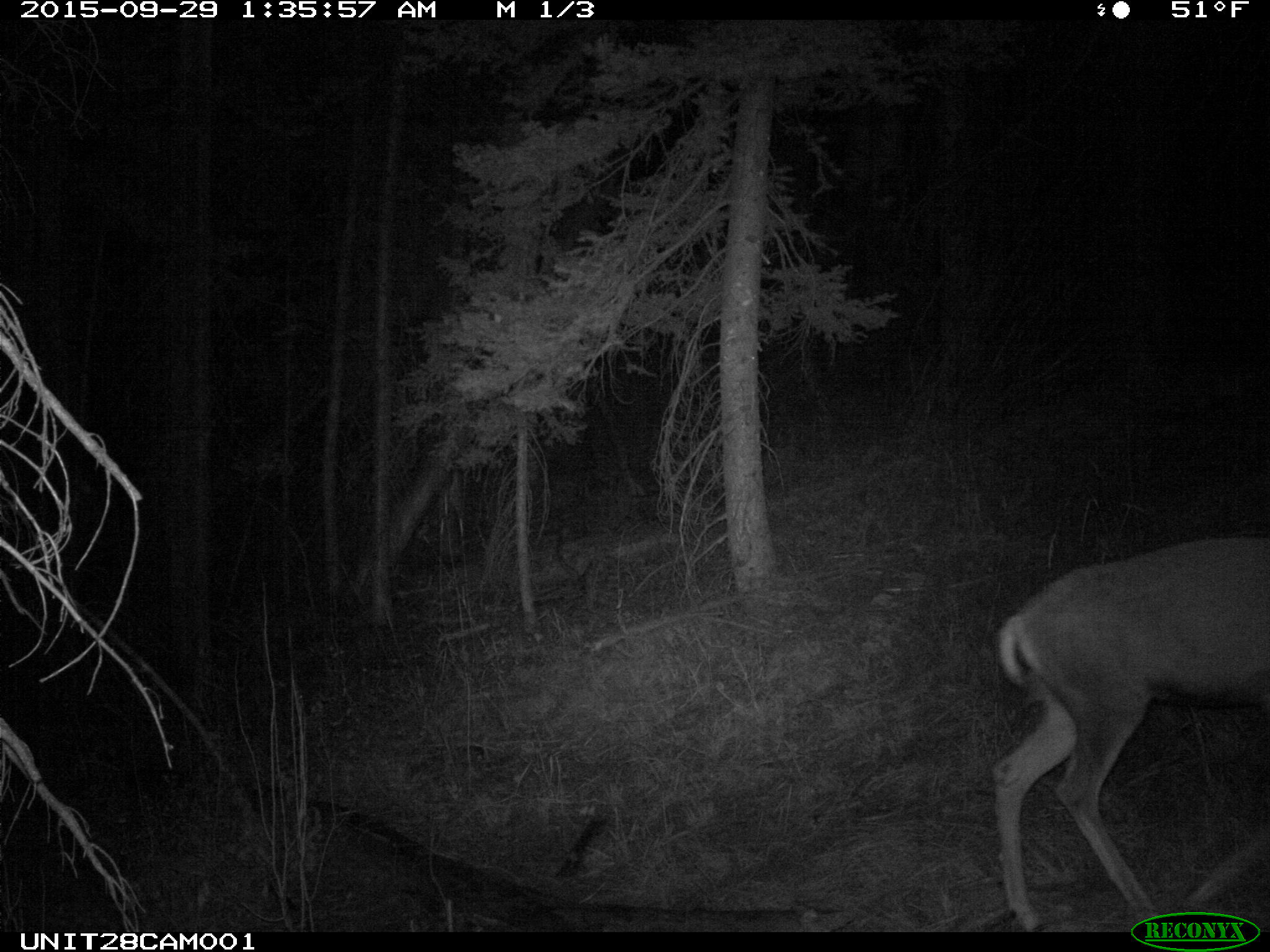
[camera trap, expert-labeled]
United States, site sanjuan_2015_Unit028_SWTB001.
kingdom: Animalia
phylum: Chordata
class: Mammalia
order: Artiodactyla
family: Cervidae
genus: Odocoileus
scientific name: Odocoileus hemionus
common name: mule deer